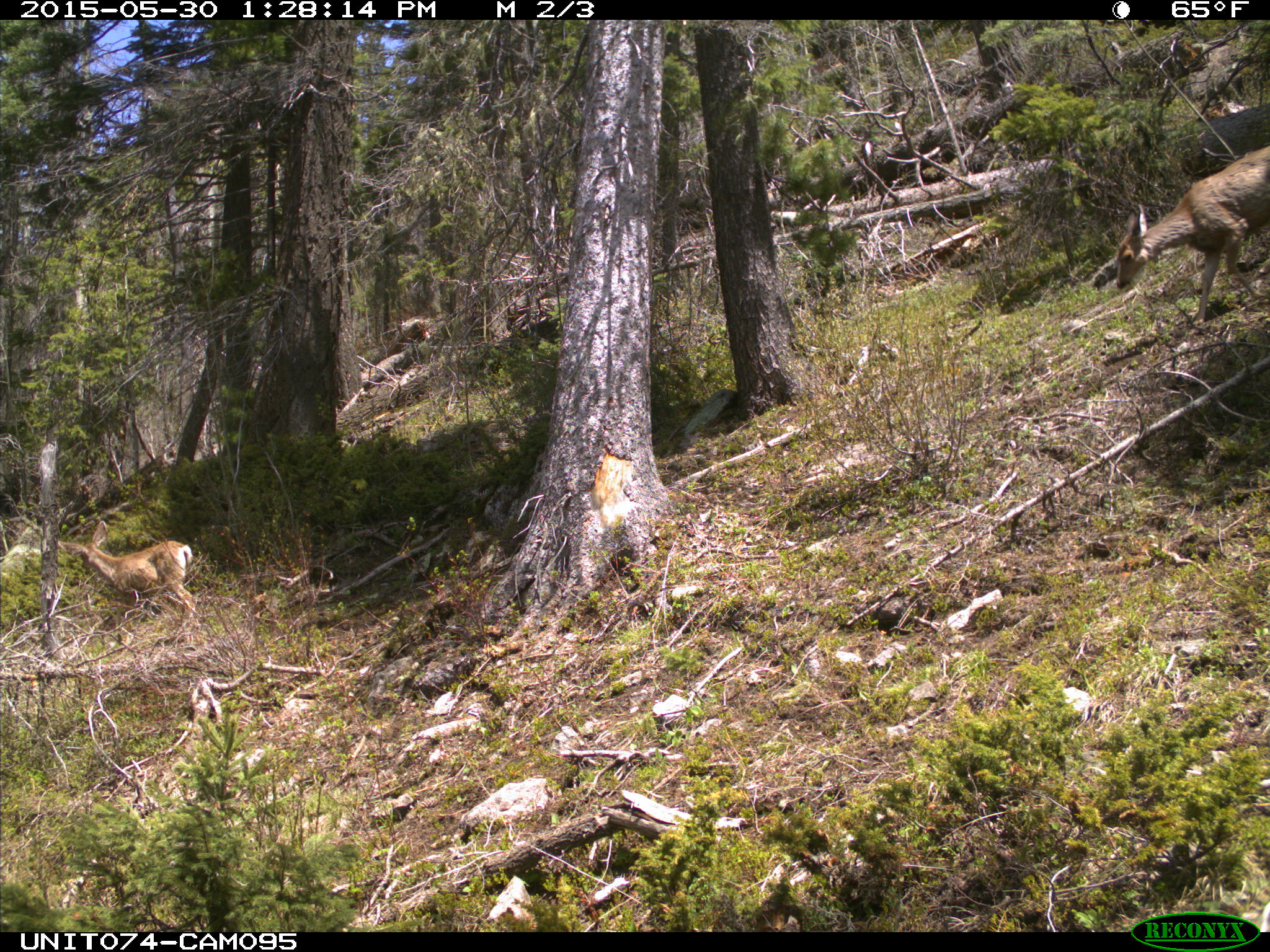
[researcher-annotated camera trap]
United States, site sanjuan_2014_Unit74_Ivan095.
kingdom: Animalia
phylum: Chordata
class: Mammalia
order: Artiodactyla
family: Cervidae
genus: Odocoileus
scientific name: Odocoileus hemionus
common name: mule deer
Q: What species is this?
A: Odocoileus hemionus (mule deer).